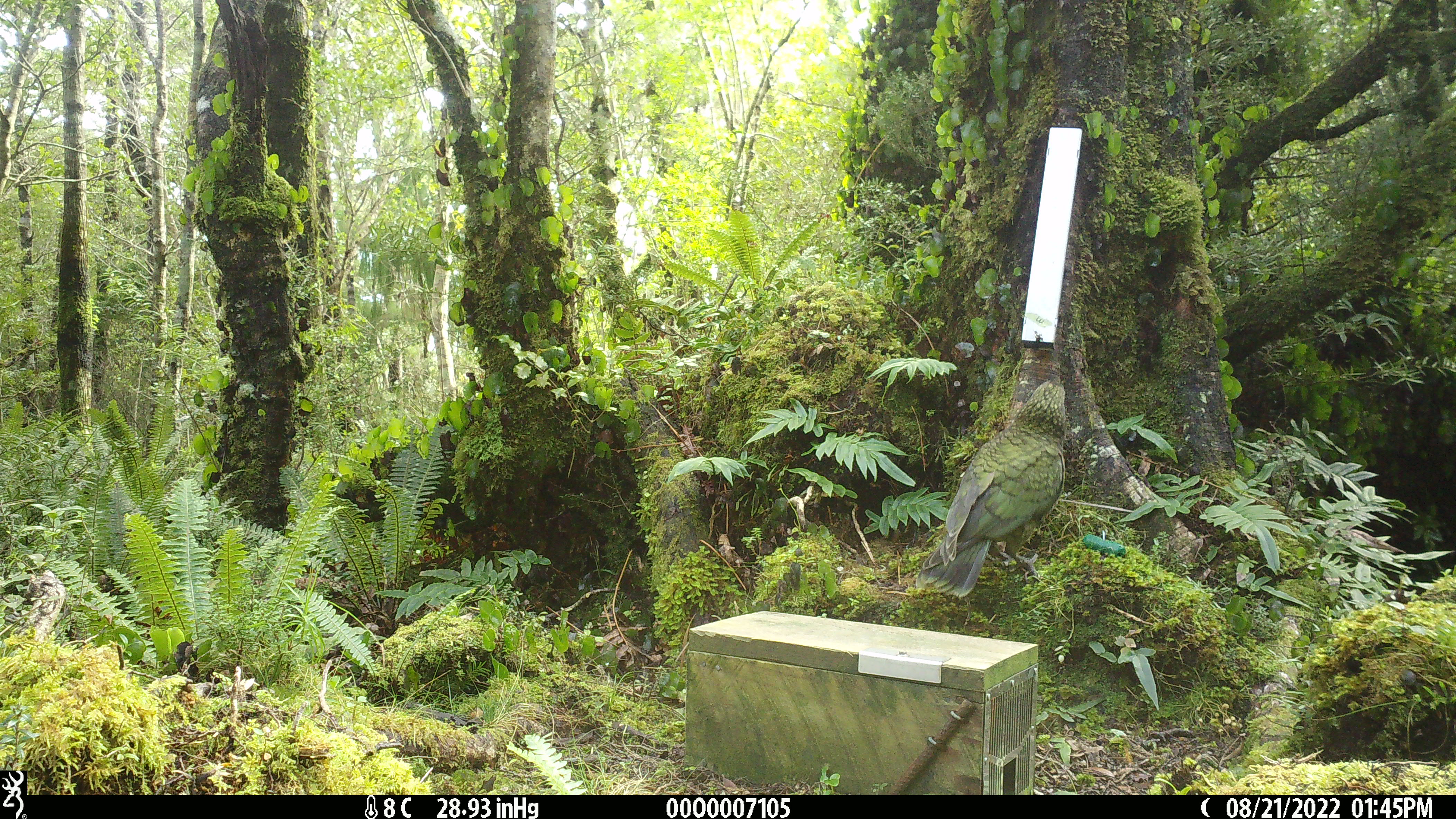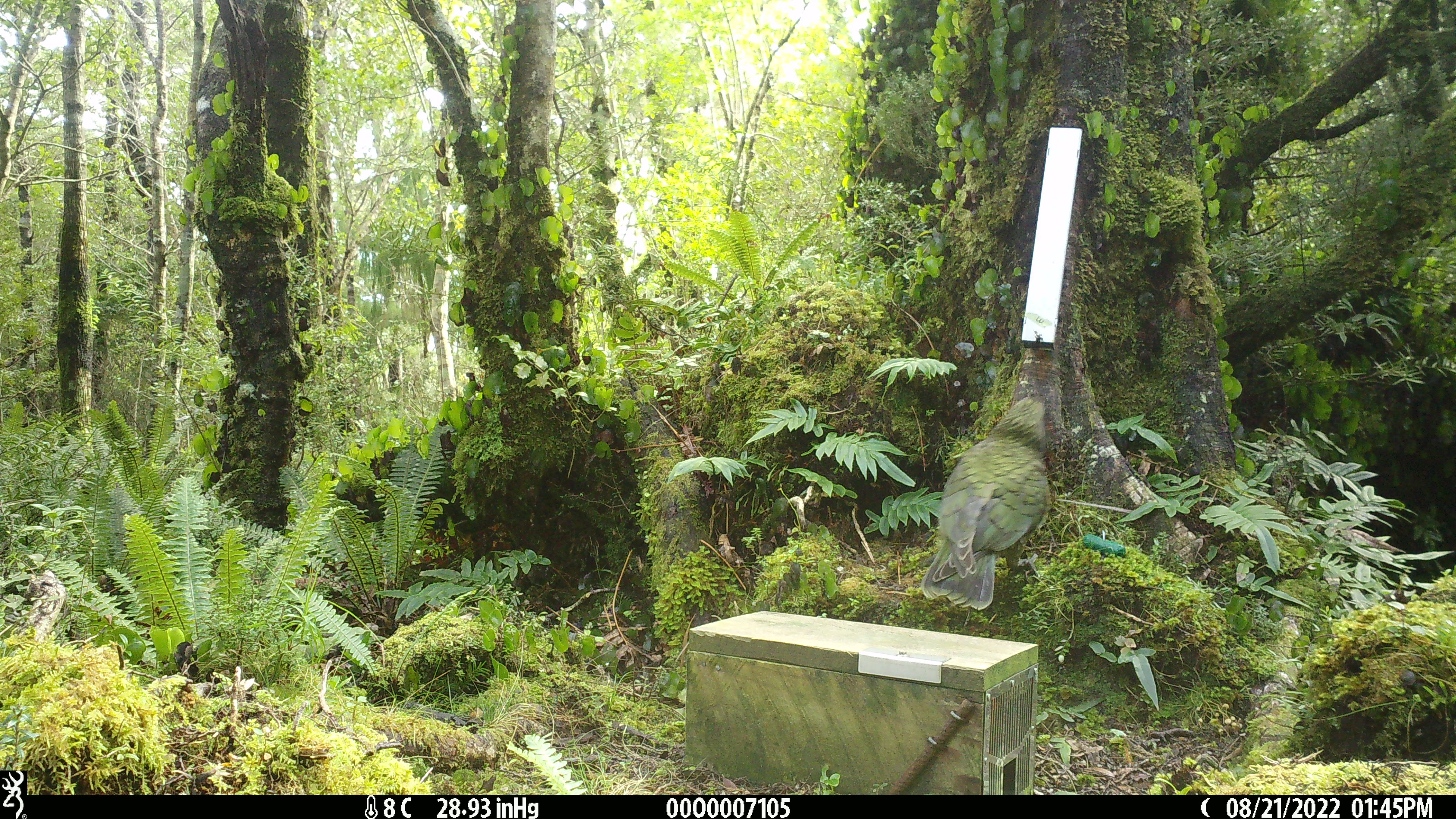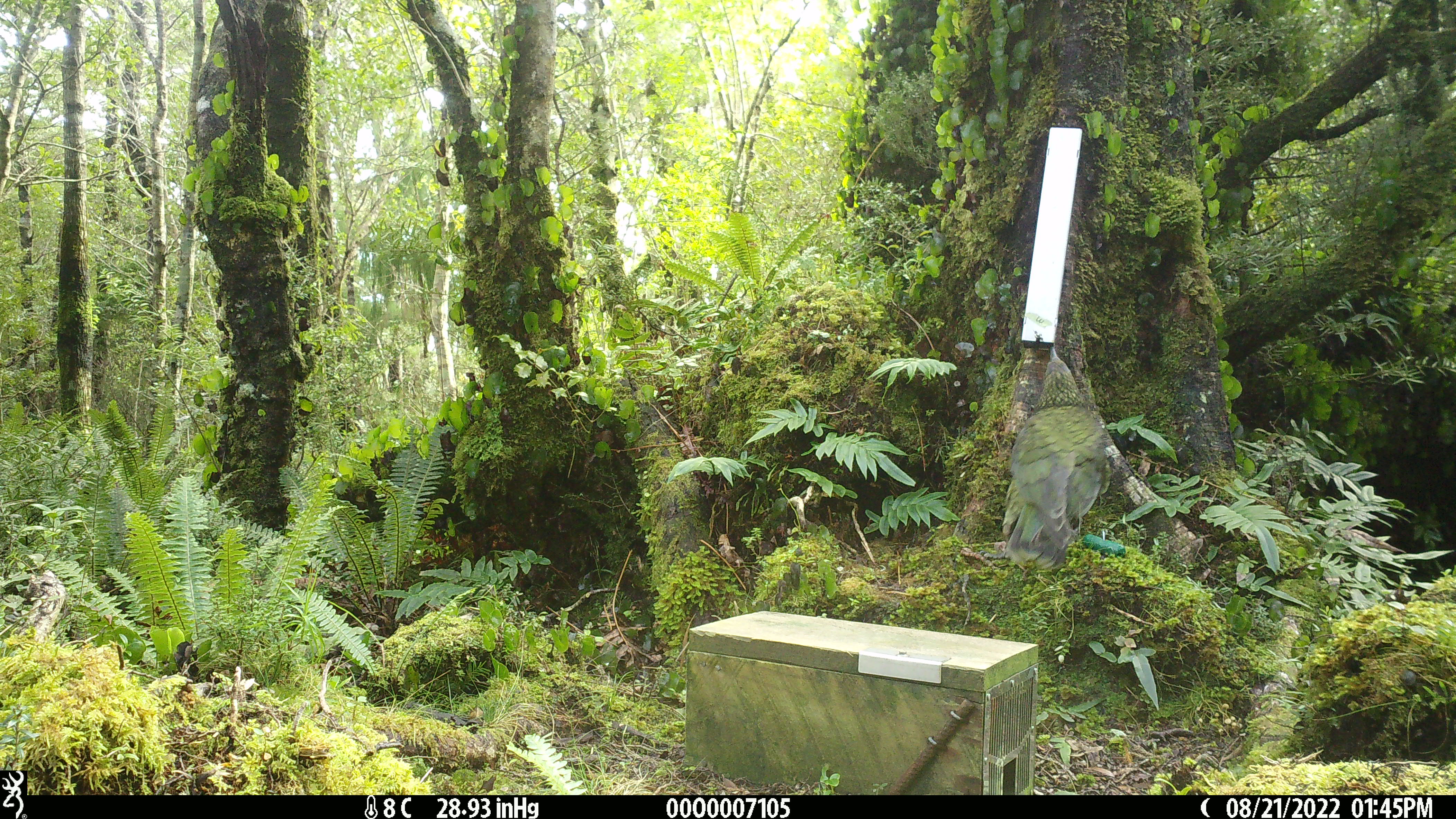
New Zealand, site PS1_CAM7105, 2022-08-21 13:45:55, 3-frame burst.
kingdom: Animalia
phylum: Chordata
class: Aves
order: Psittaciformes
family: Strigopidae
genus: Nestor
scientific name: Nestor notabilis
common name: kea